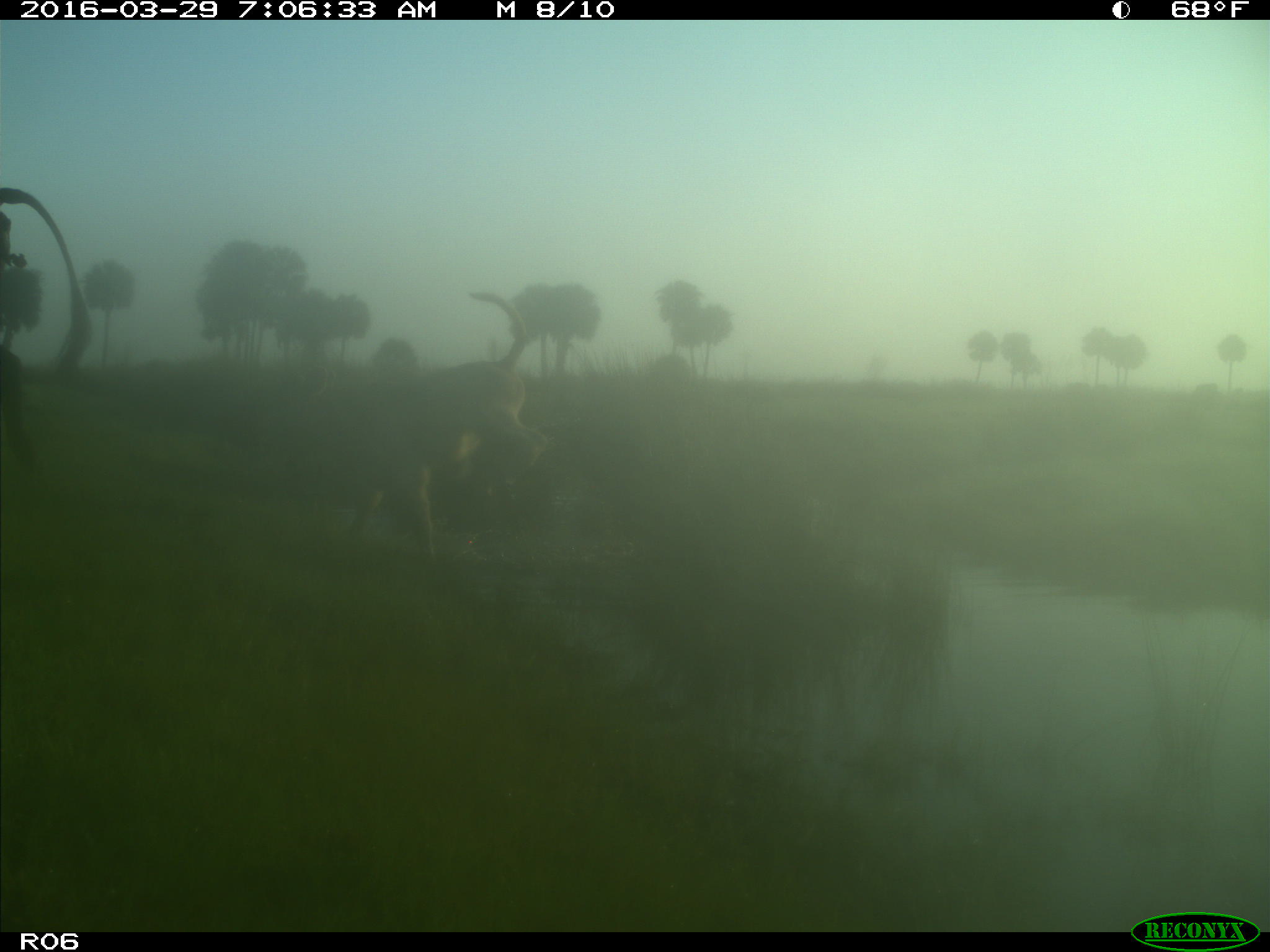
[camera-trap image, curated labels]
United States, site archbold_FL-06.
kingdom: Animalia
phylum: Chordata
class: Mammalia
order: Artiodactyla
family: Bovidae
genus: Bos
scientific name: Bos taurus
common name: domestic cow